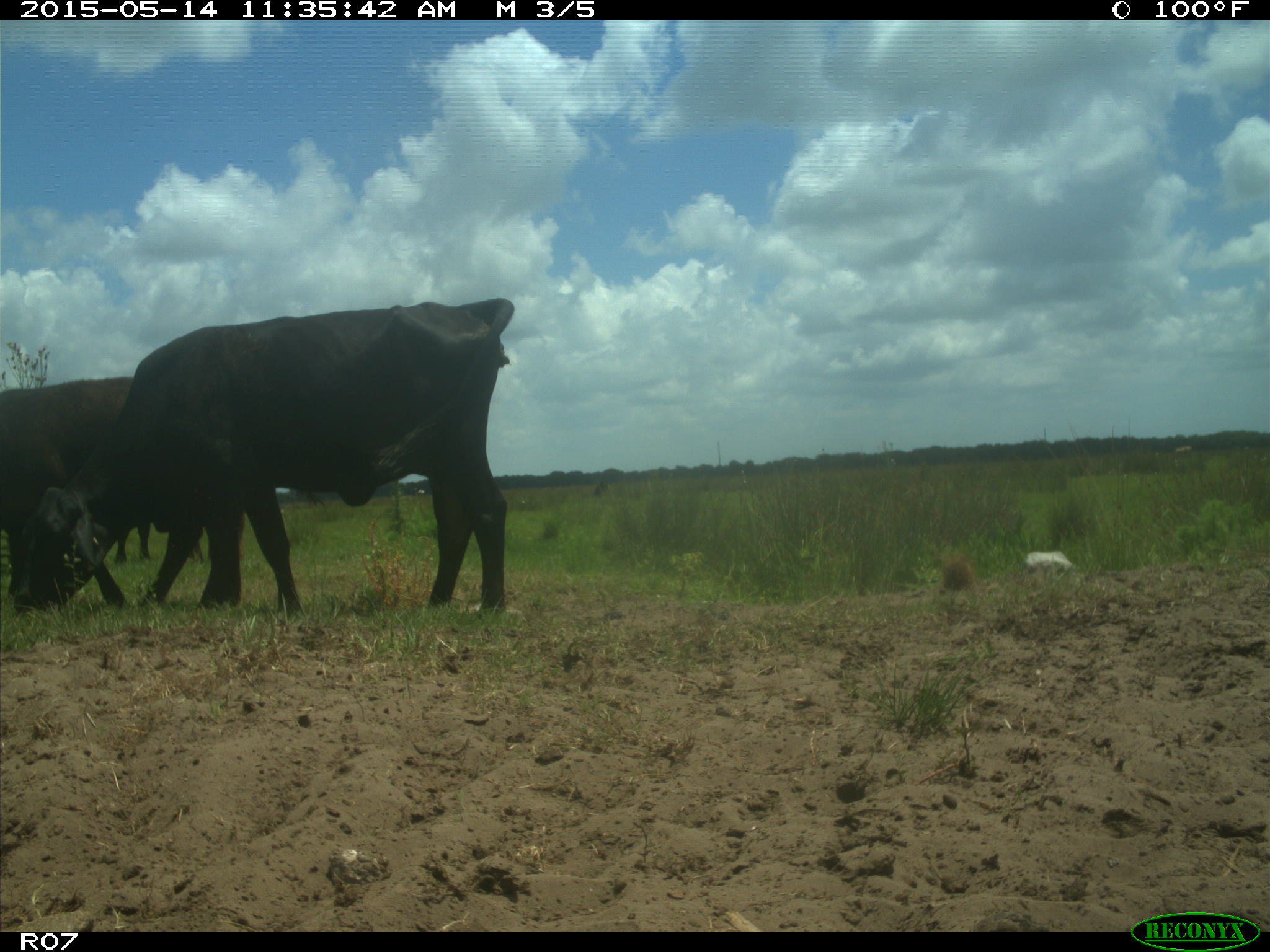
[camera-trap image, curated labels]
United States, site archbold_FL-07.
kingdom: Animalia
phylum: Chordata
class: Mammalia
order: Artiodactyla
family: Bovidae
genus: Bos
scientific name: Bos taurus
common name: domestic cow